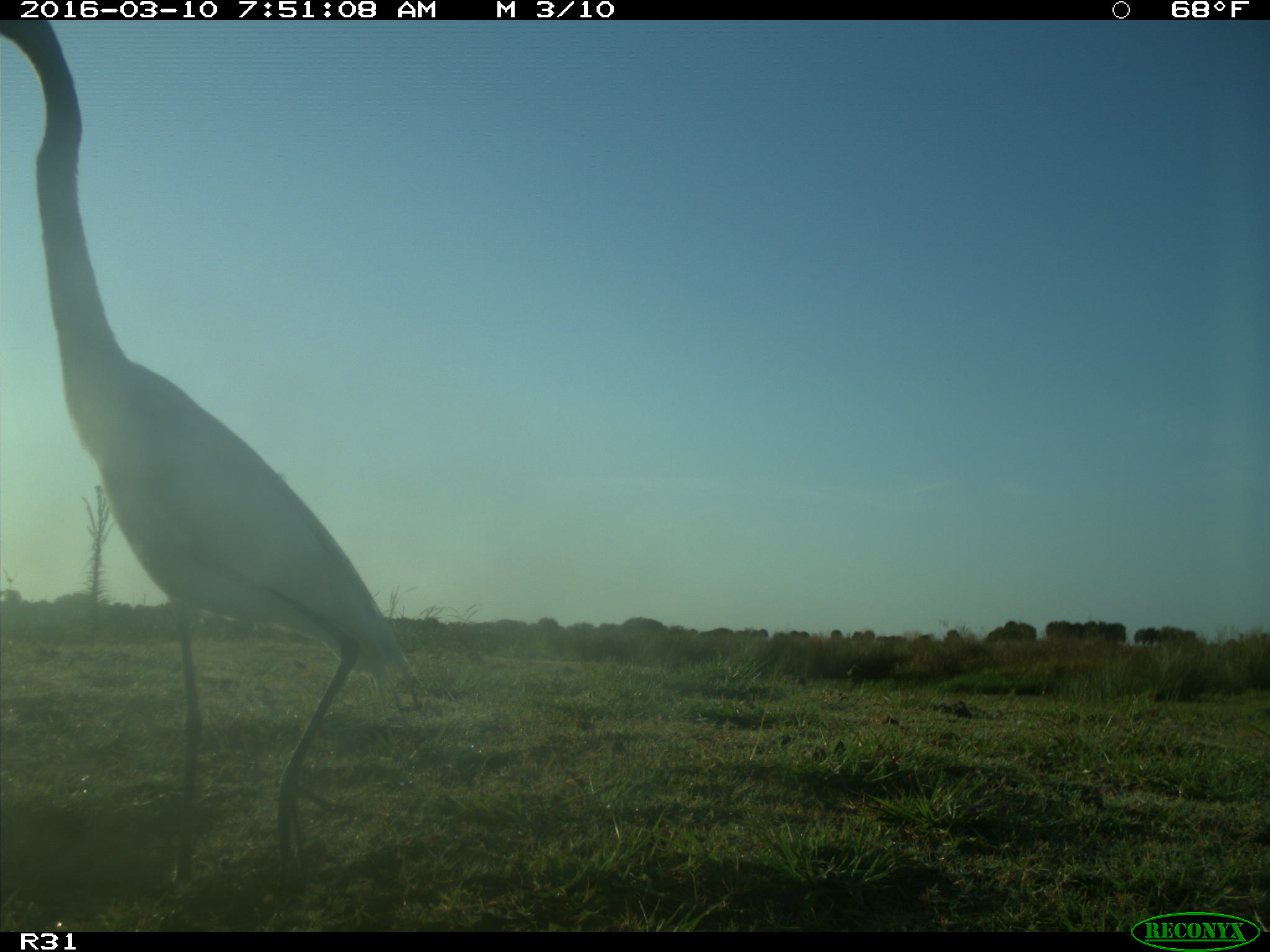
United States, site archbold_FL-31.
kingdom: Animalia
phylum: Chordata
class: Aves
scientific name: Aves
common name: birds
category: unidentified bird